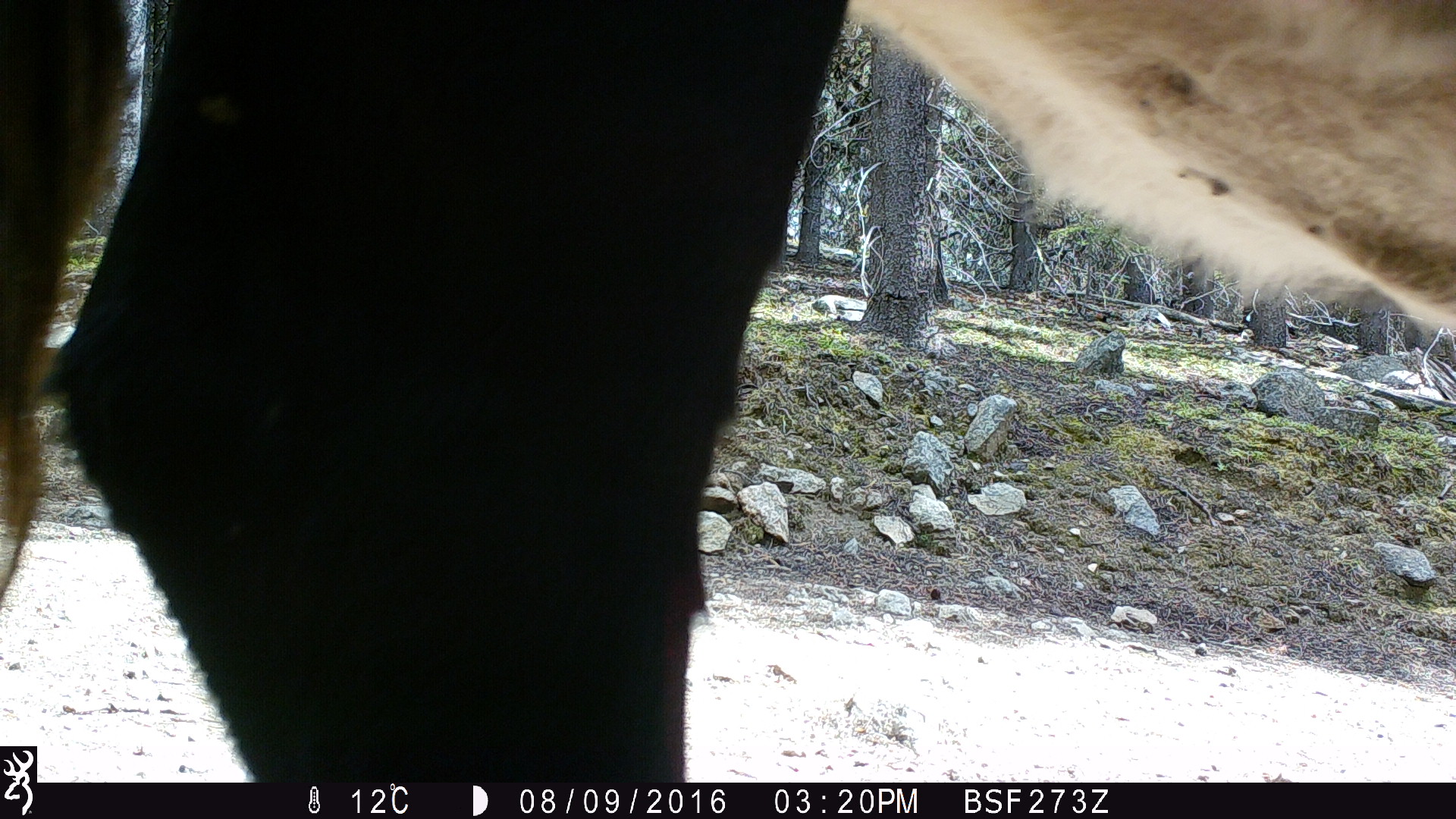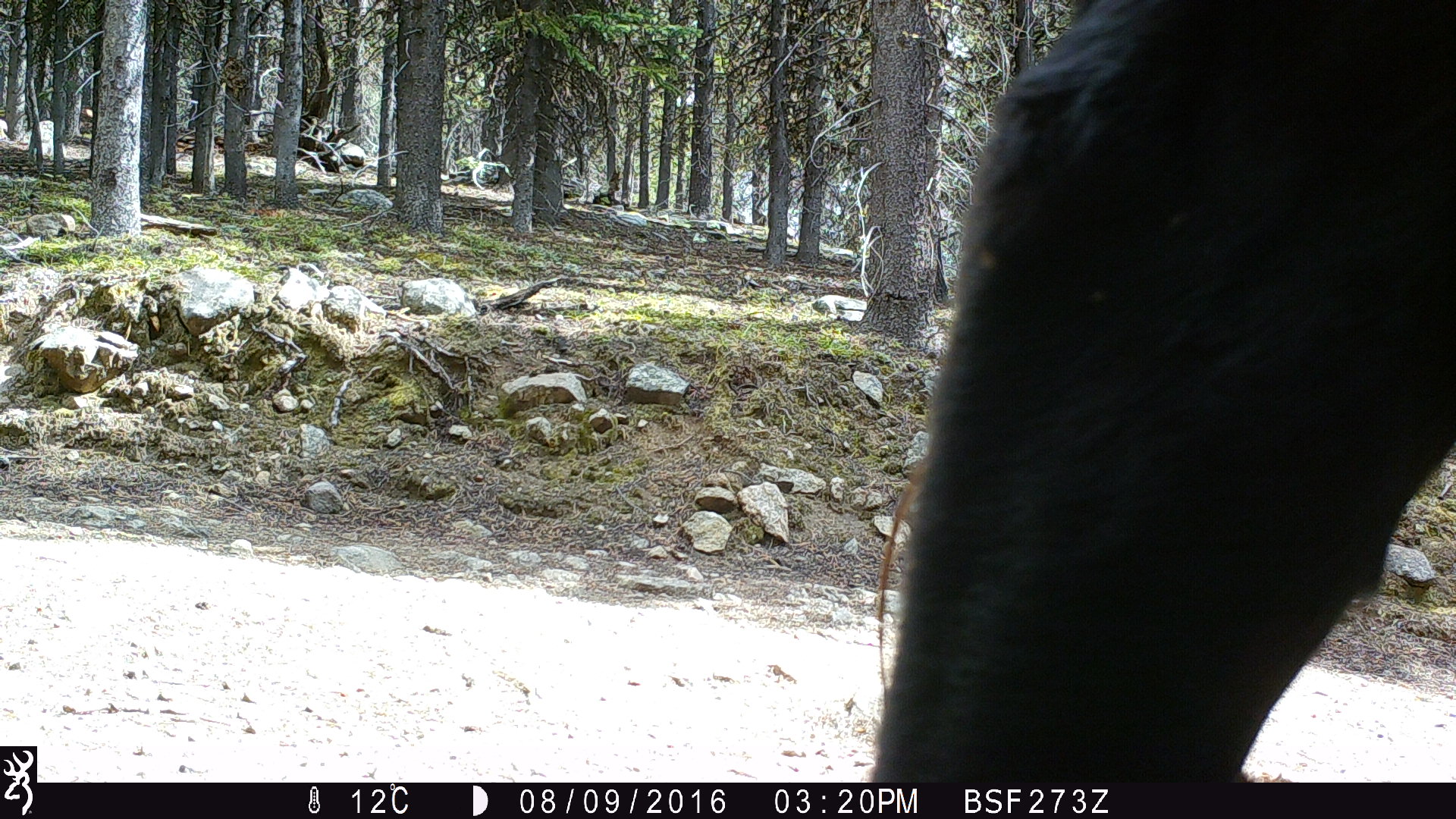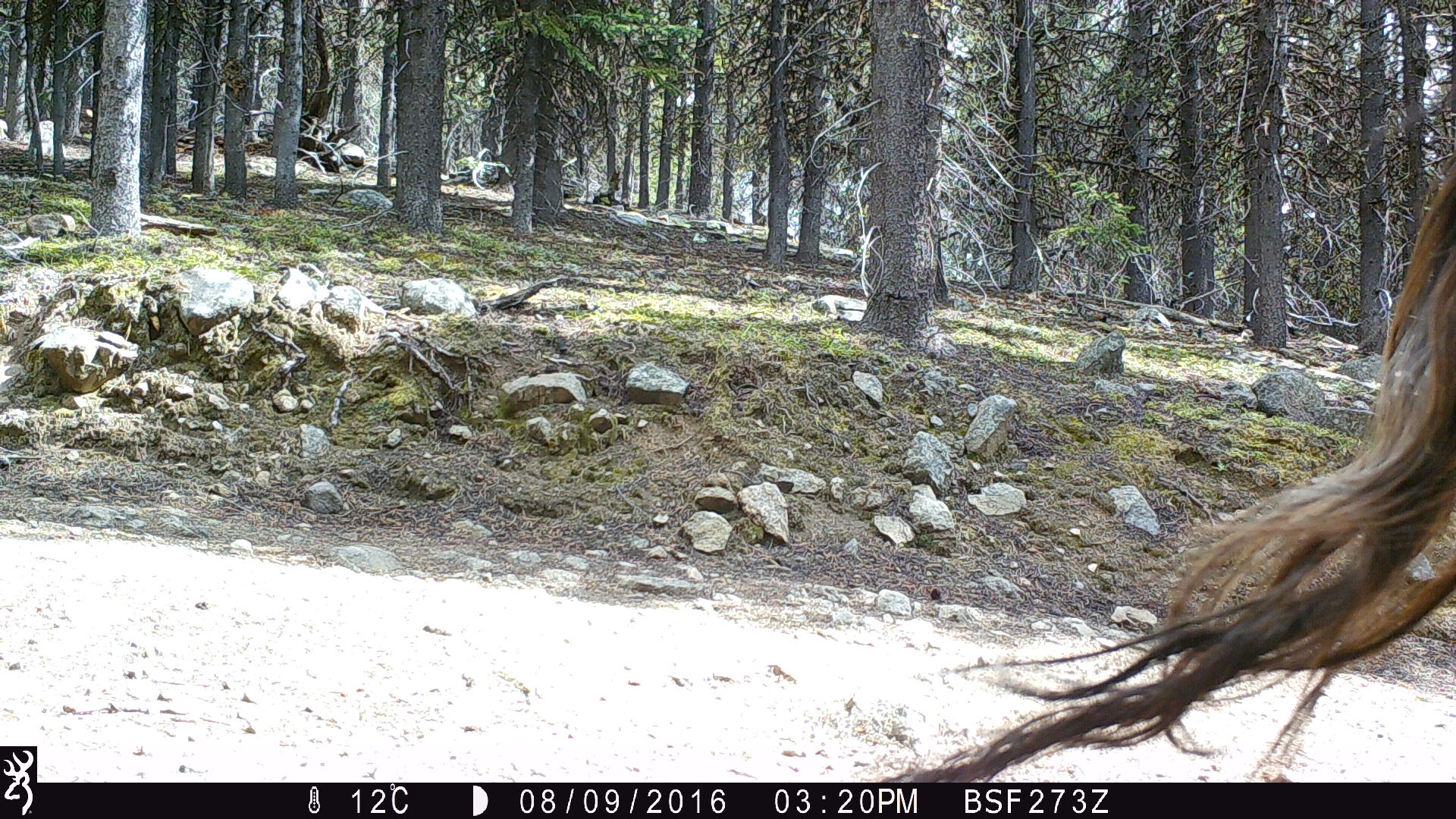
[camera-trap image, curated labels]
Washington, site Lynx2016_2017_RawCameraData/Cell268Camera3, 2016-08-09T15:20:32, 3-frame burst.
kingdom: Animalia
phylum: Chordata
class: Mammalia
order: Artiodactyla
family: Bovidae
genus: Bos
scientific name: Bos taurus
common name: domestic cattle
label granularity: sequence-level